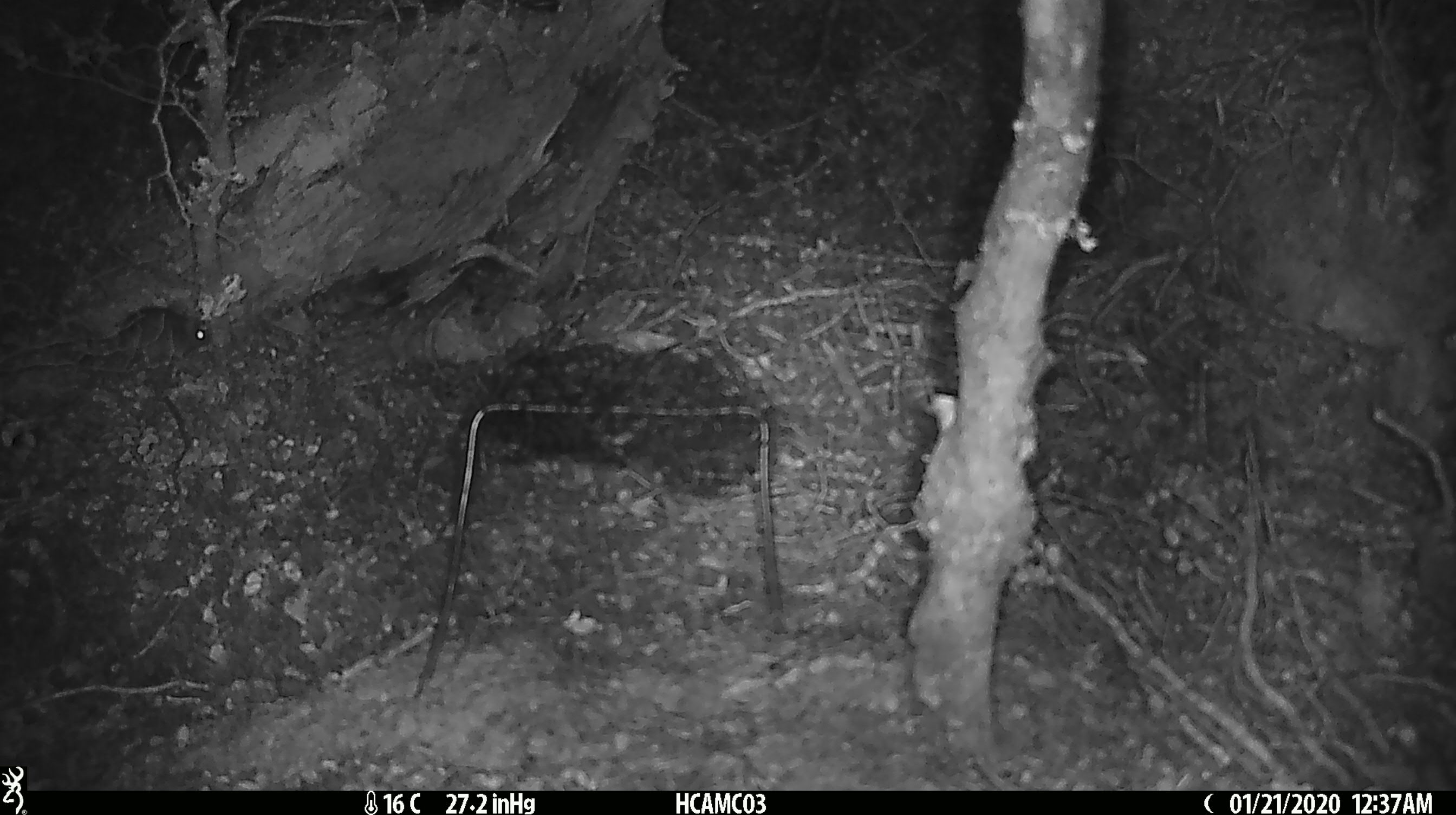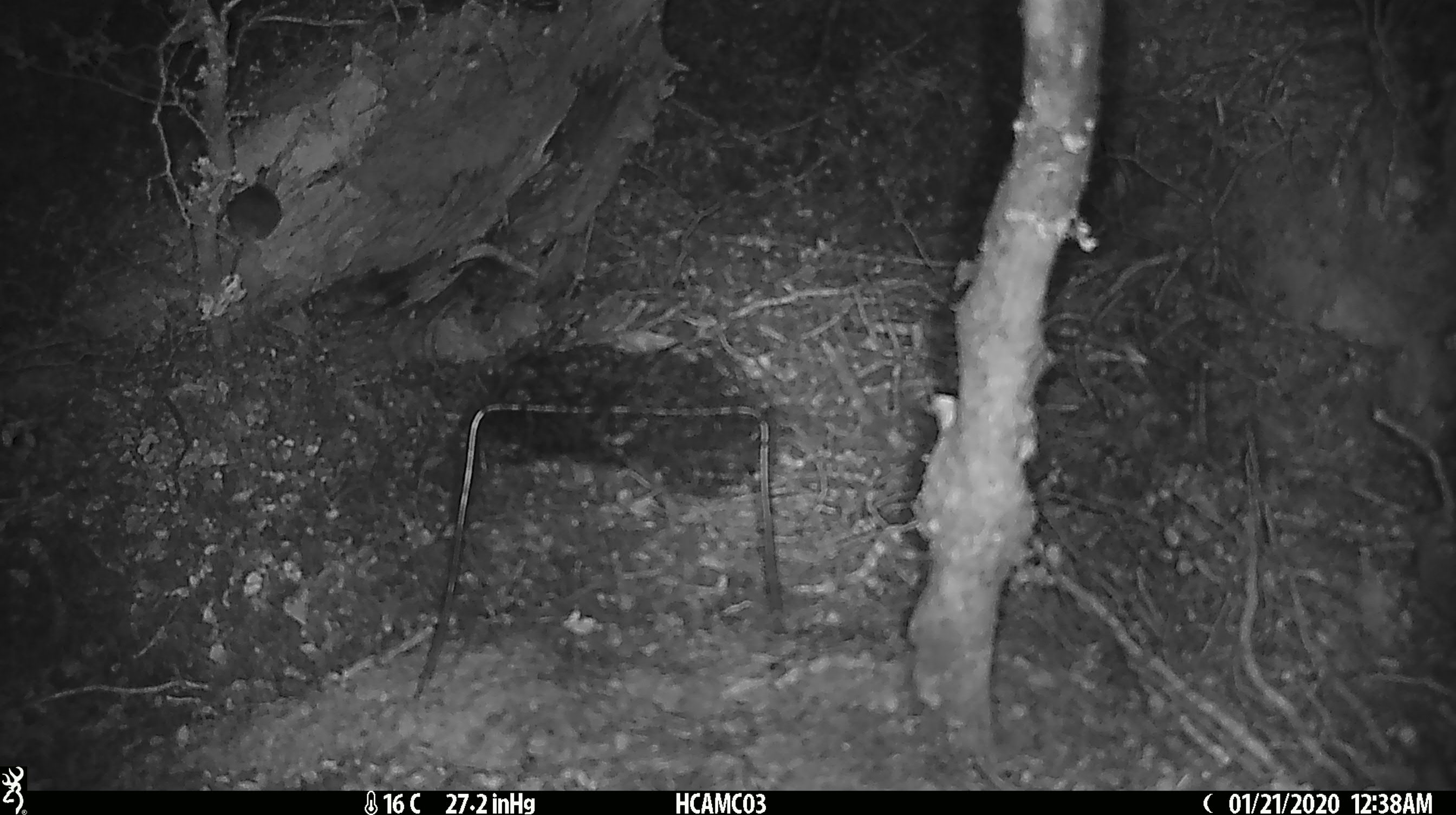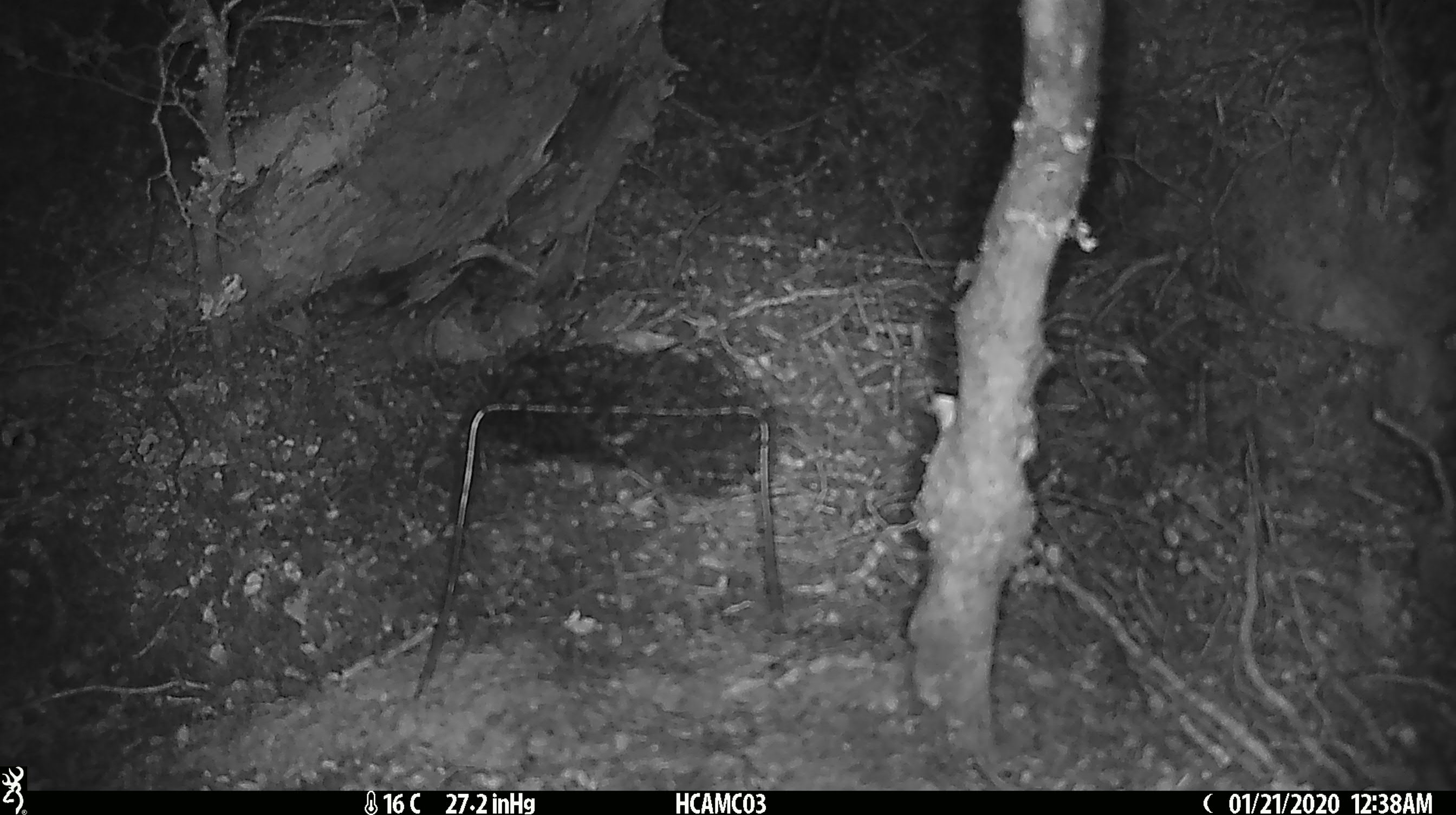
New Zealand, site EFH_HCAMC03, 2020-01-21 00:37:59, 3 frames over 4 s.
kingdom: Animalia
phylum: Chordata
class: Mammalia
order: Rodentia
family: Muridae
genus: Mus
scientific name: Mus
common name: mouse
Mouse (Mus).